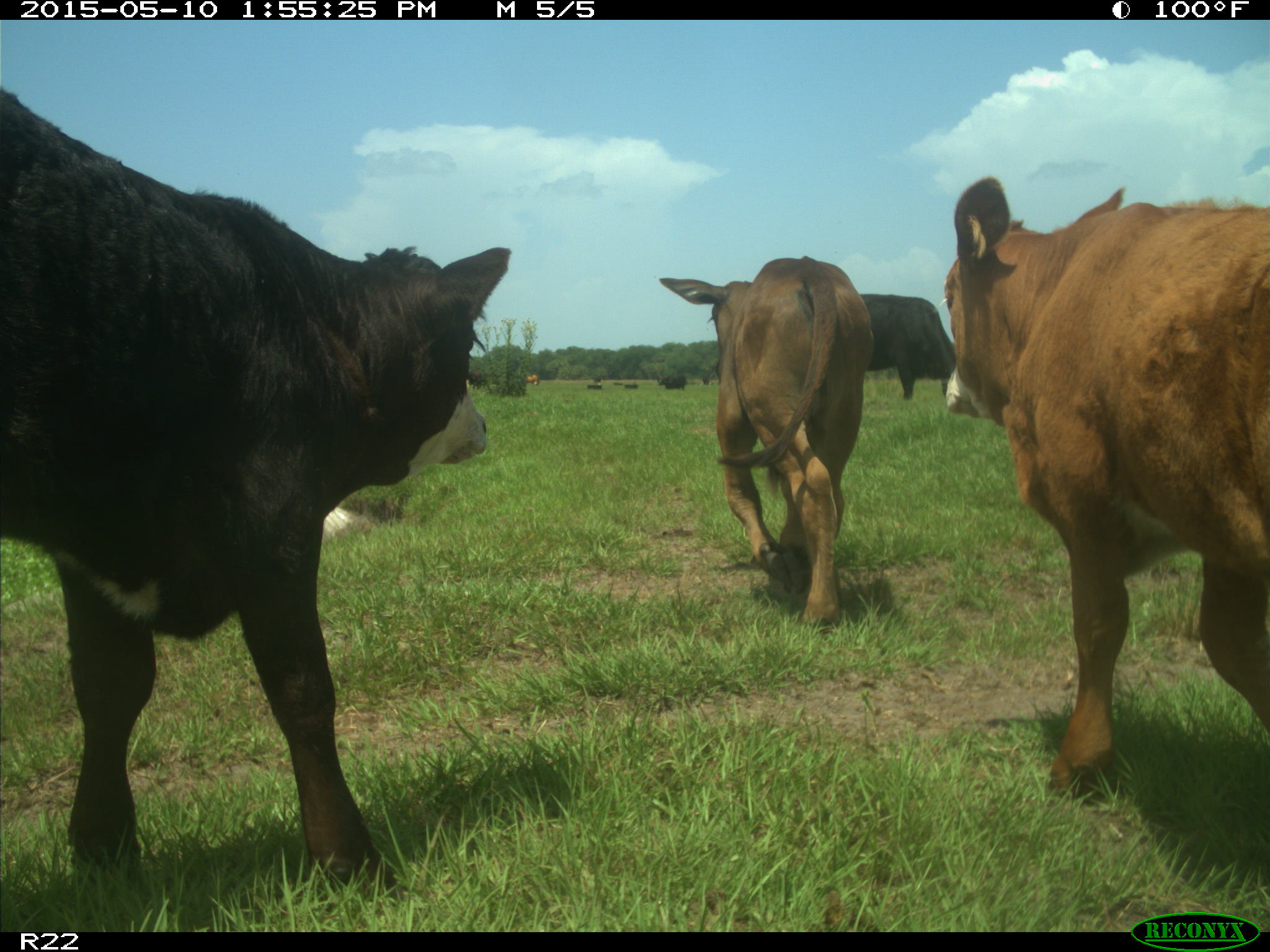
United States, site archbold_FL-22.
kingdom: Animalia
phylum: Chordata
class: Mammalia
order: Artiodactyla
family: Bovidae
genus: Bos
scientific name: Bos taurus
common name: domestic cow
Bos taurus (domestic cow).